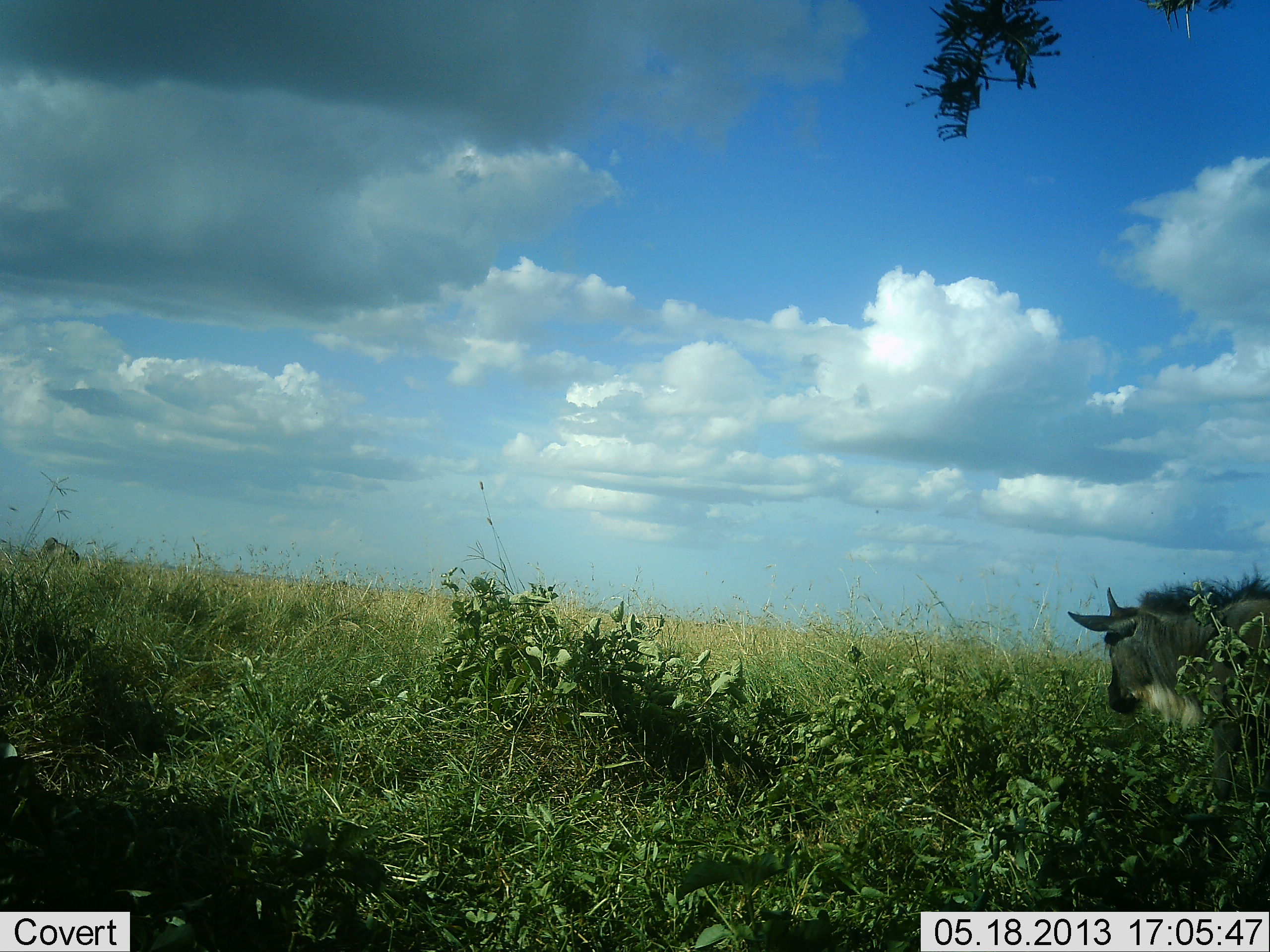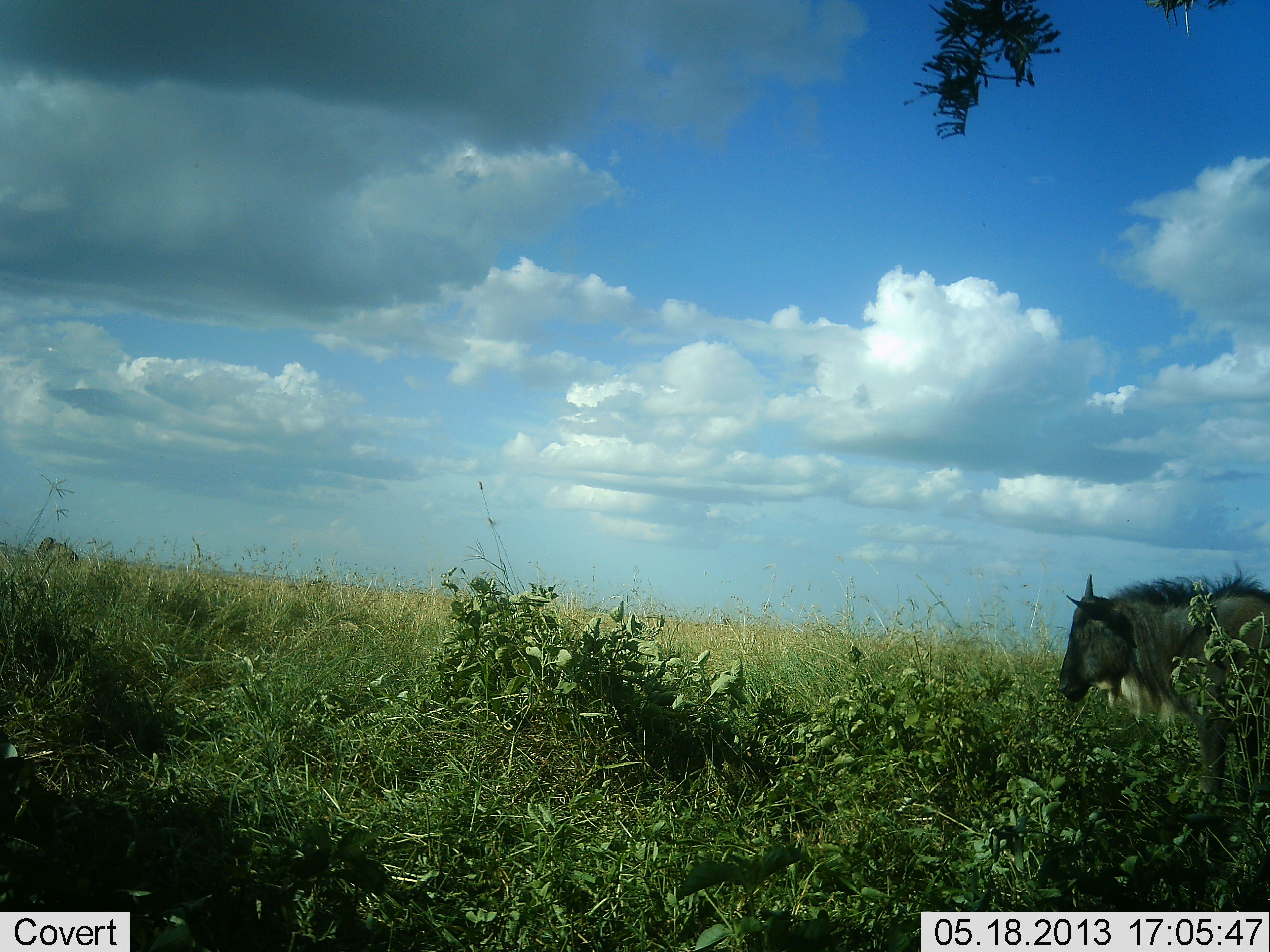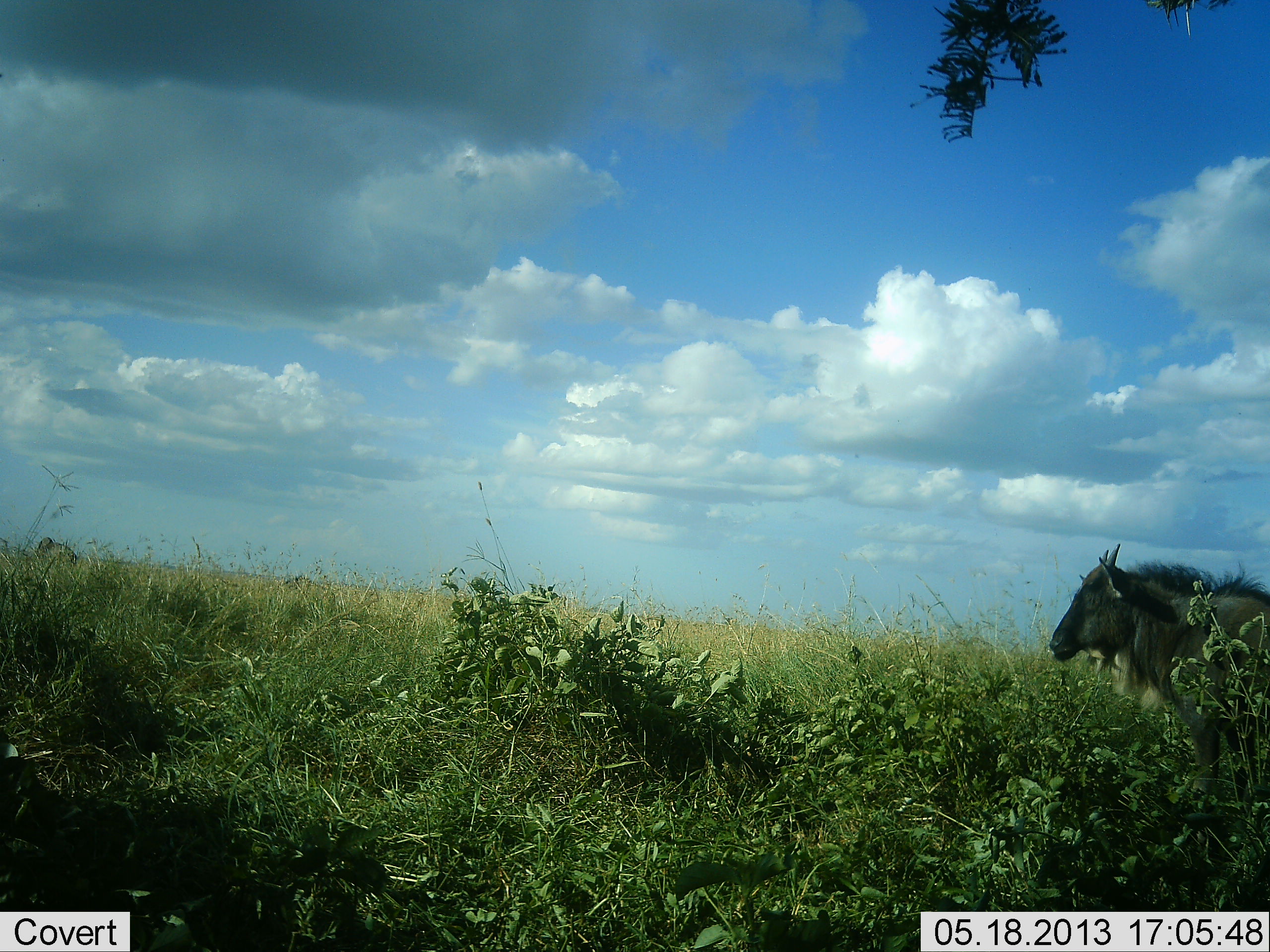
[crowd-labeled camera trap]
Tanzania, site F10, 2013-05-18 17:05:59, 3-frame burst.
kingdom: Animalia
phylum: Chordata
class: Mammalia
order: Artiodactyla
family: Bovidae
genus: Connochaetes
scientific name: Connochaetes taurinus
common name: blue wildebeest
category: wildebeest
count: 1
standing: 57%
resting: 0%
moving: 36%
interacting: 0%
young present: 14%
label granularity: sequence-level